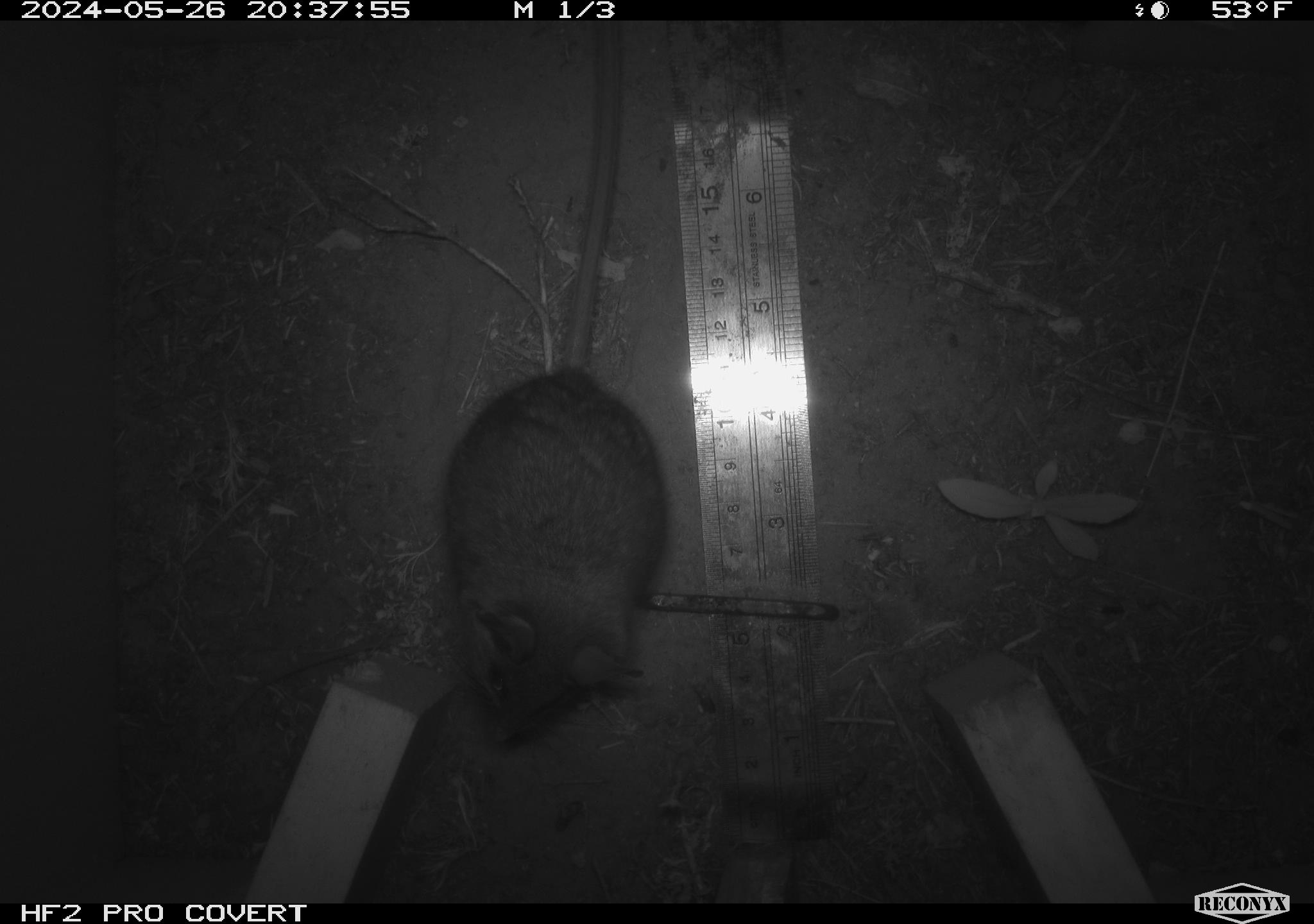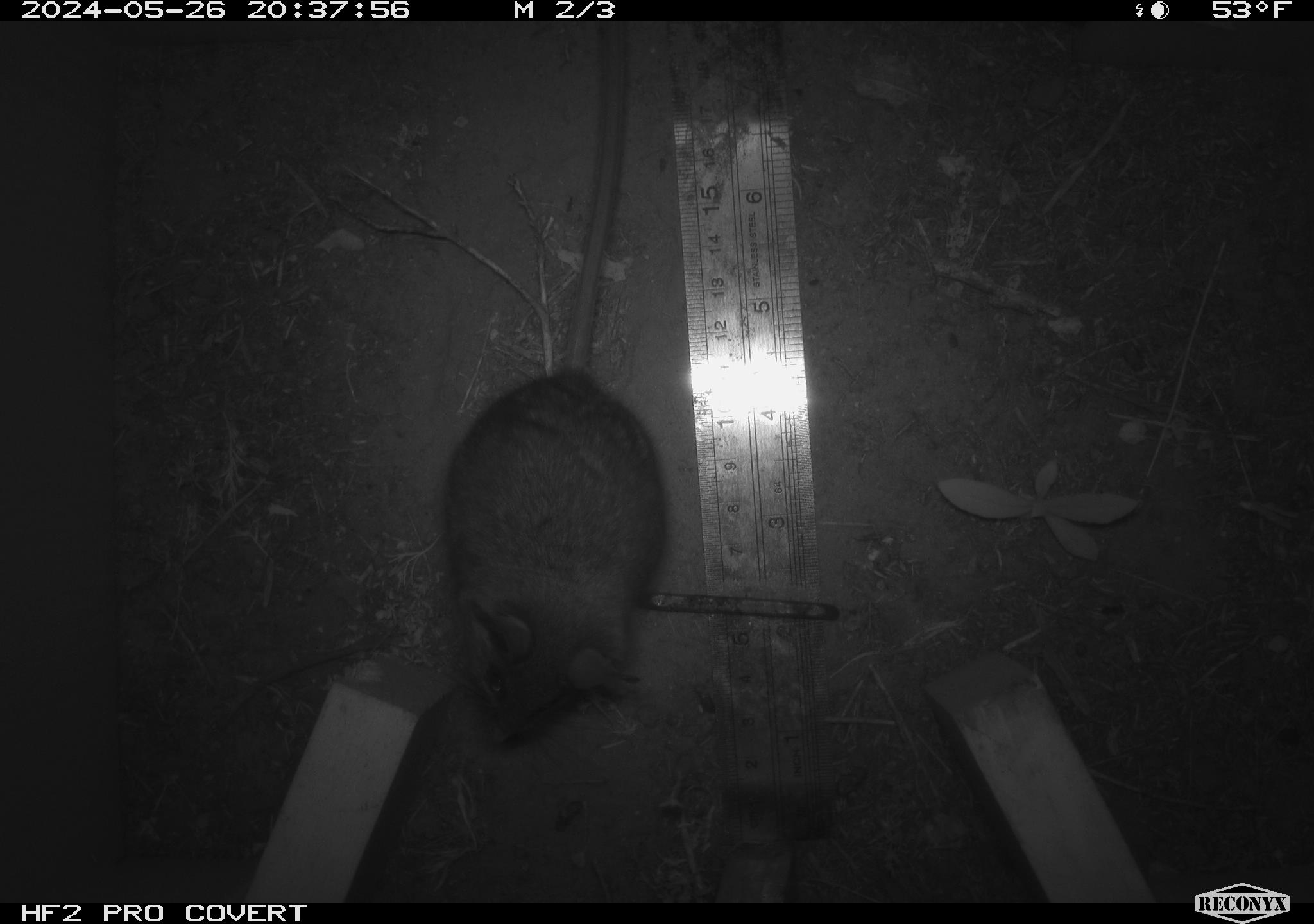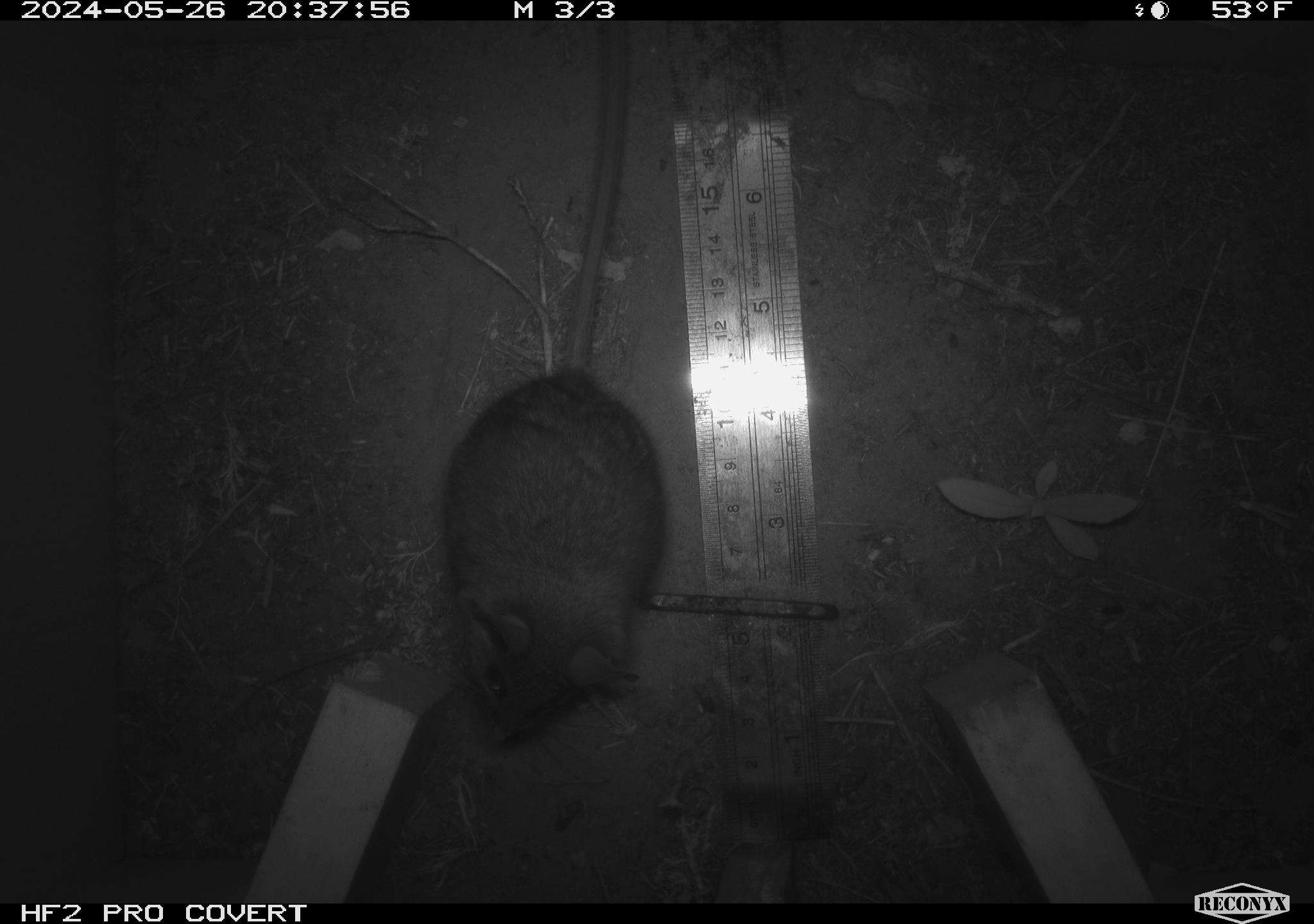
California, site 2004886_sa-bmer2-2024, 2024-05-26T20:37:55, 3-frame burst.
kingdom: Animalia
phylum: Chordata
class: Mammalia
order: Rodentia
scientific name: Rodentia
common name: mouse species